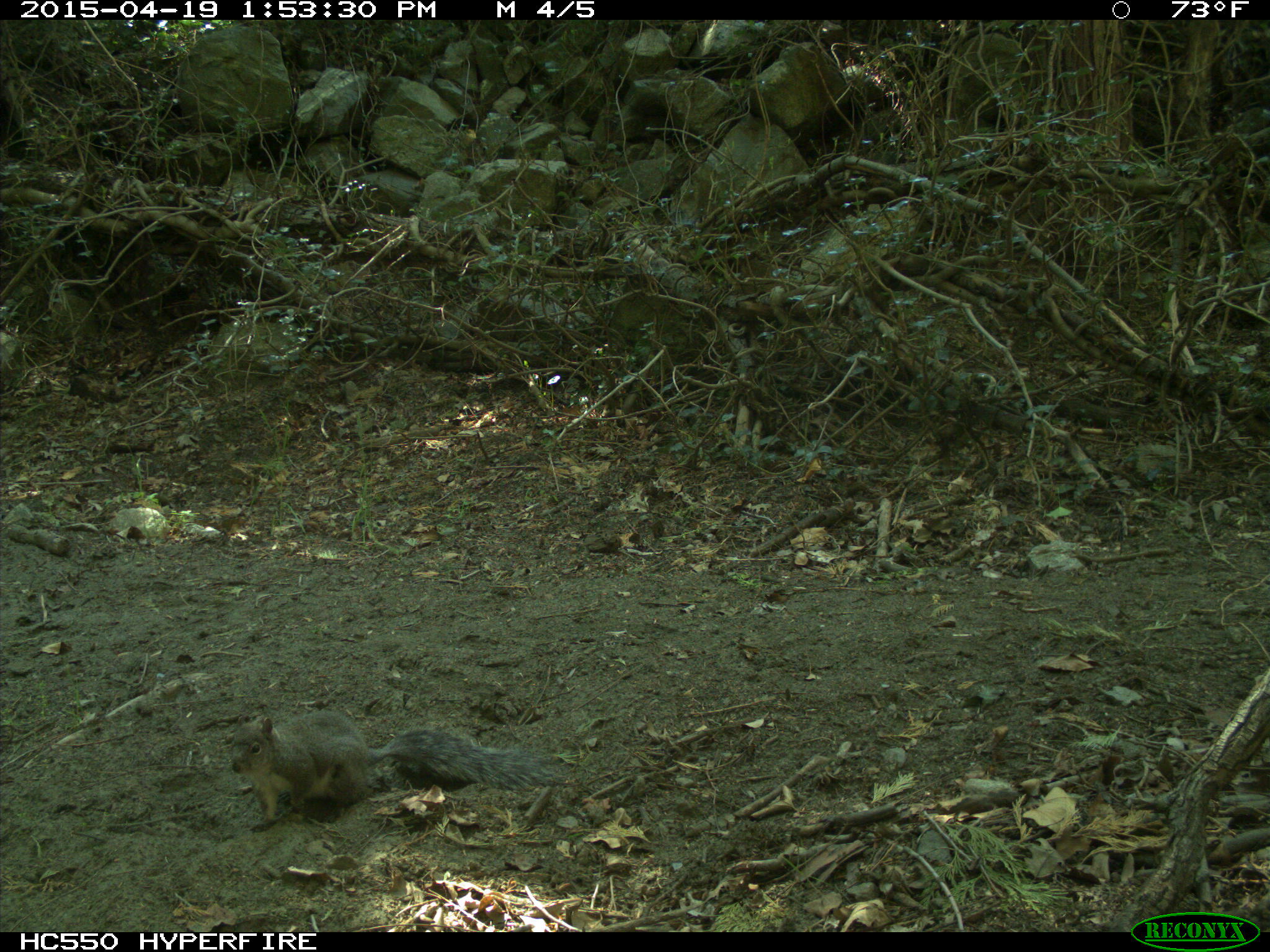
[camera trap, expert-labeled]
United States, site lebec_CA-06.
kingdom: Animalia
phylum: Chordata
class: Mammalia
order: Rodentia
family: Sciuridae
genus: Sciurus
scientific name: Sciurus carolinensis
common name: eastern gray squirrel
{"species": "Sciurus carolinensis (eastern gray squirrel)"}